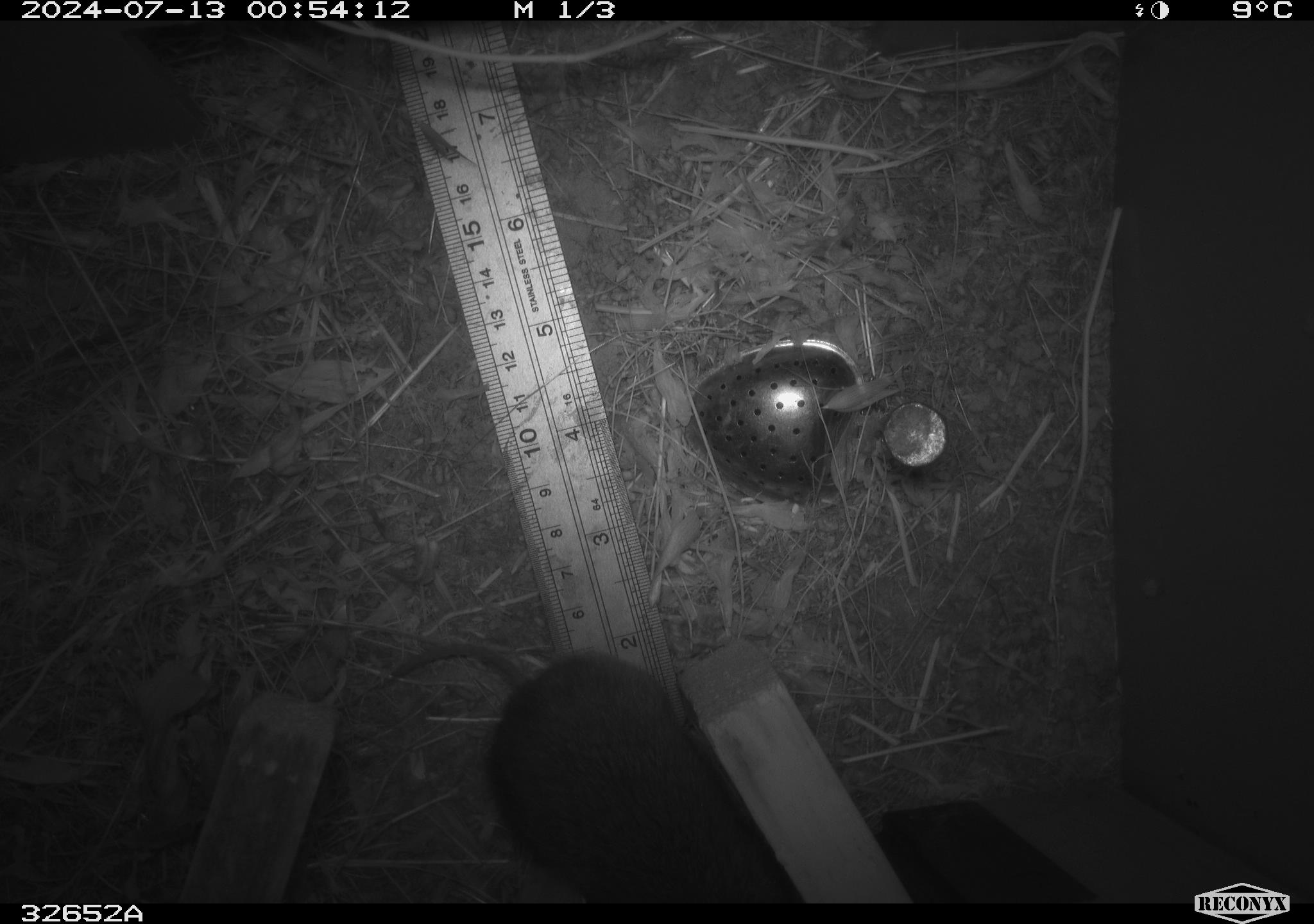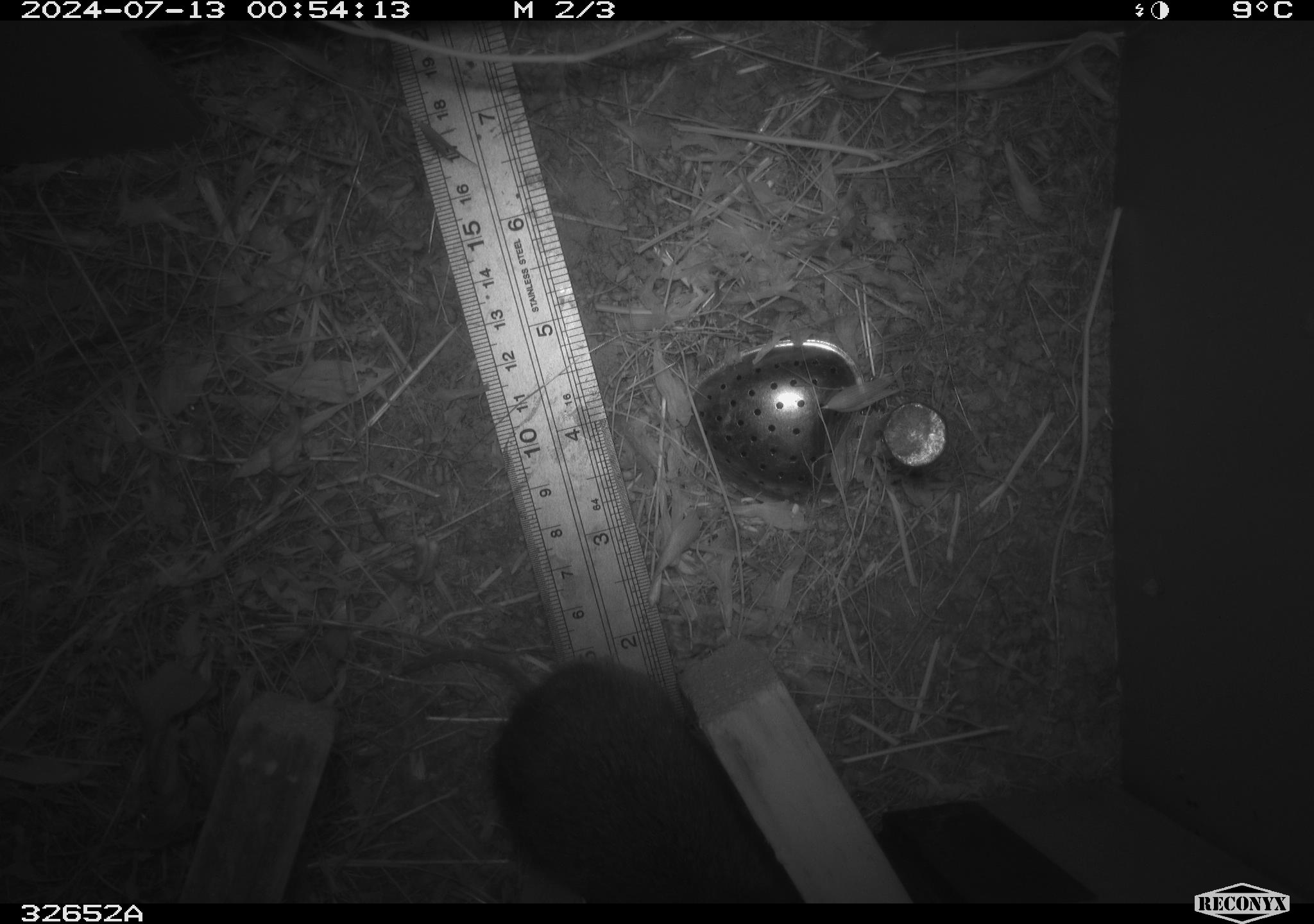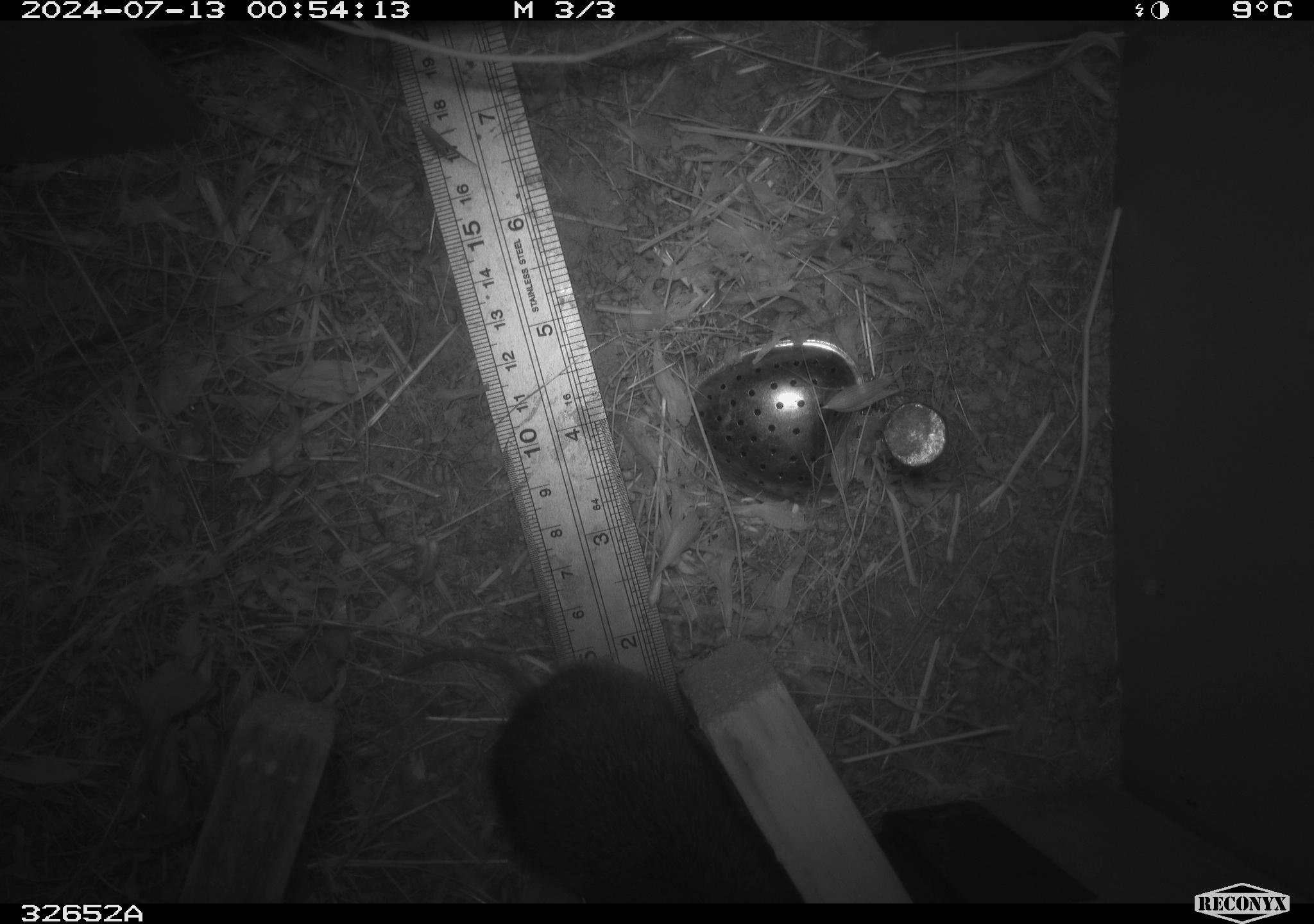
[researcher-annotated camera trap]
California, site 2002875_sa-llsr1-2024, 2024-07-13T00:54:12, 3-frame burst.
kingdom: Animalia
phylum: Chordata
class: Mammalia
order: Rodentia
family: Cricetidae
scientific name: Arvicolinae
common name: voles, lemmings, and muskrats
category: arvicolinae subfamily